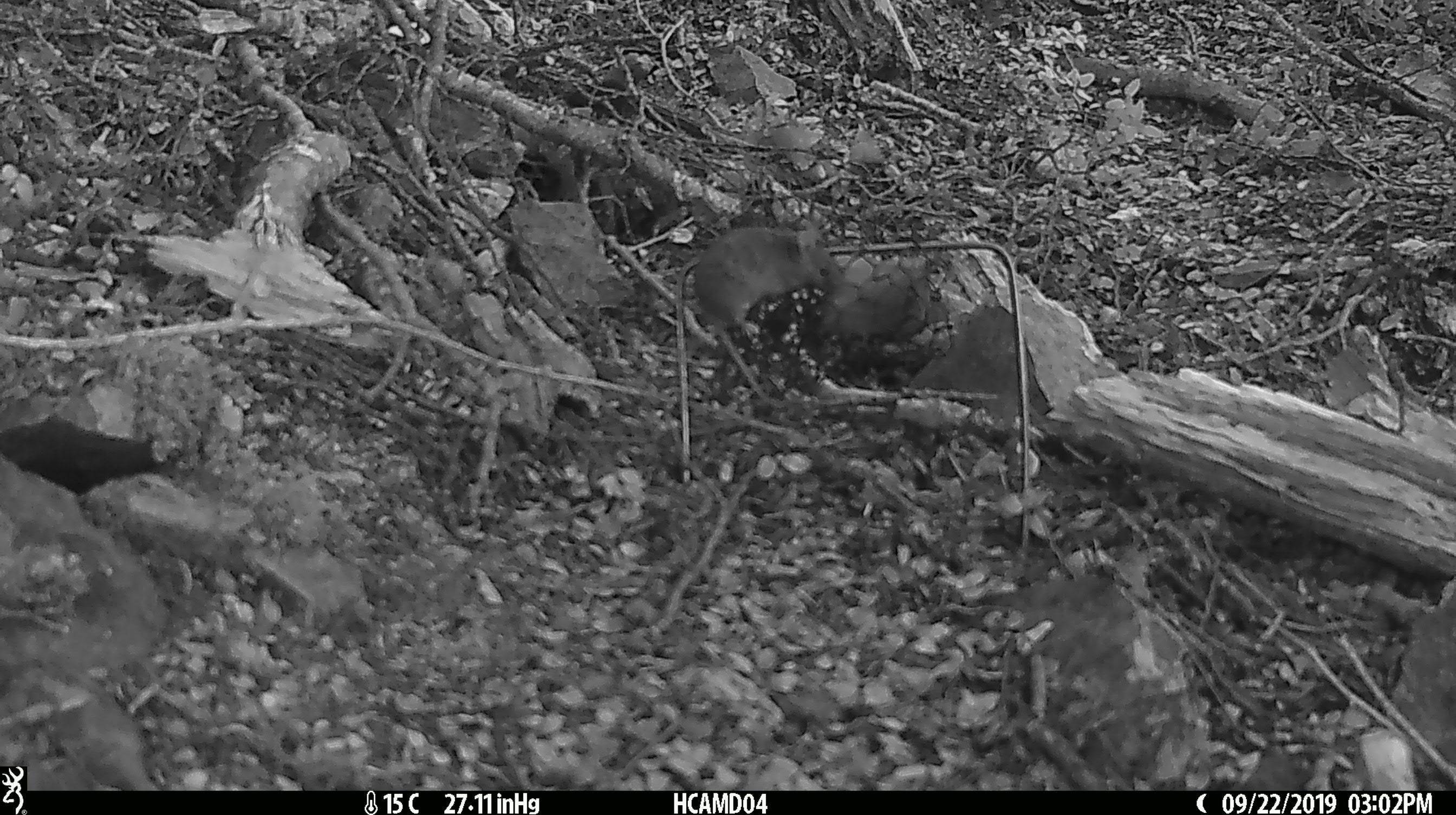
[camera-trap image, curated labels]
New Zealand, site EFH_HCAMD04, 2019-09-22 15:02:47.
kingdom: Animalia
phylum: Chordata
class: Mammalia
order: Rodentia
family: Muridae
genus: Mus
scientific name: Mus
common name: mouse